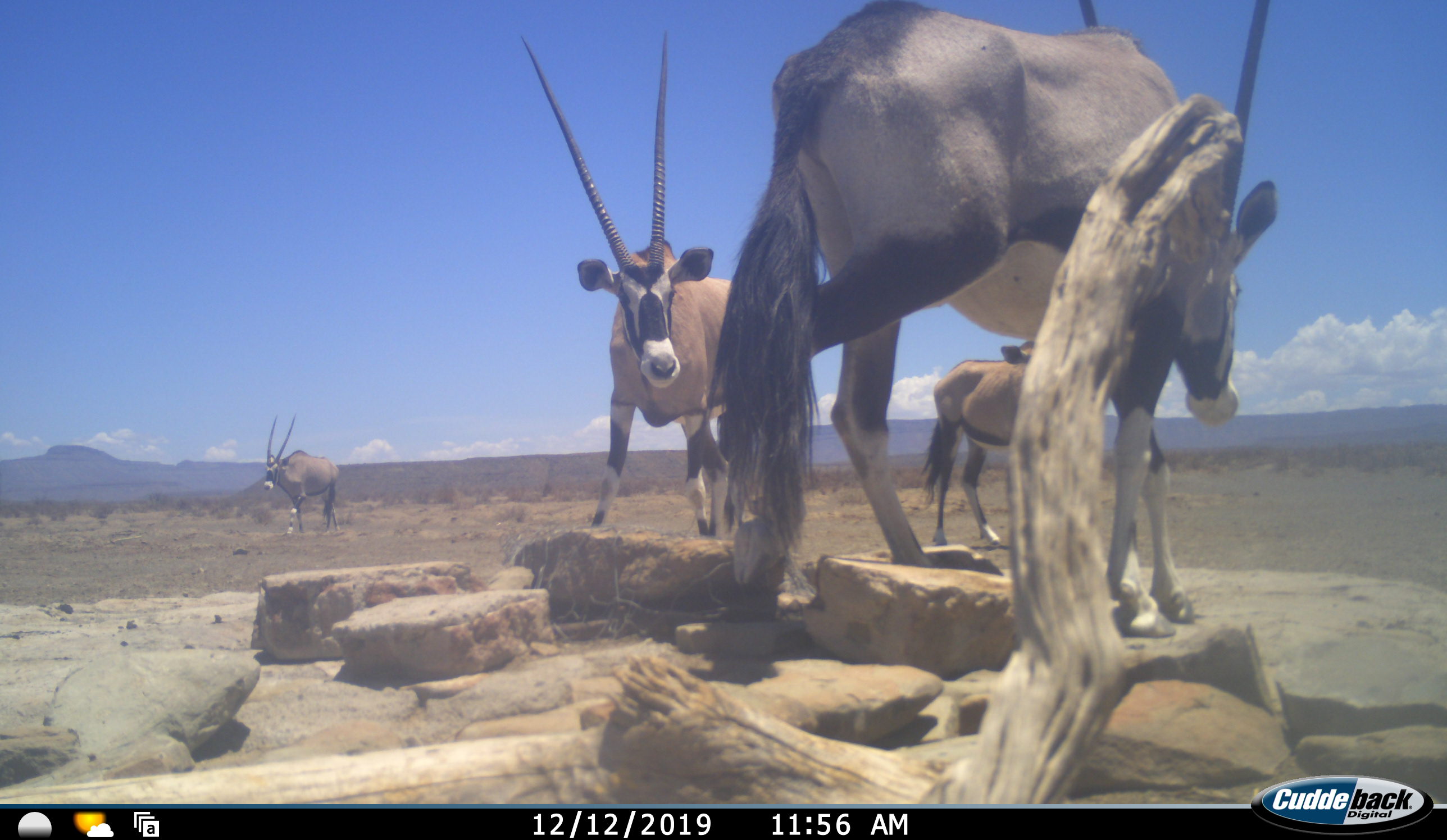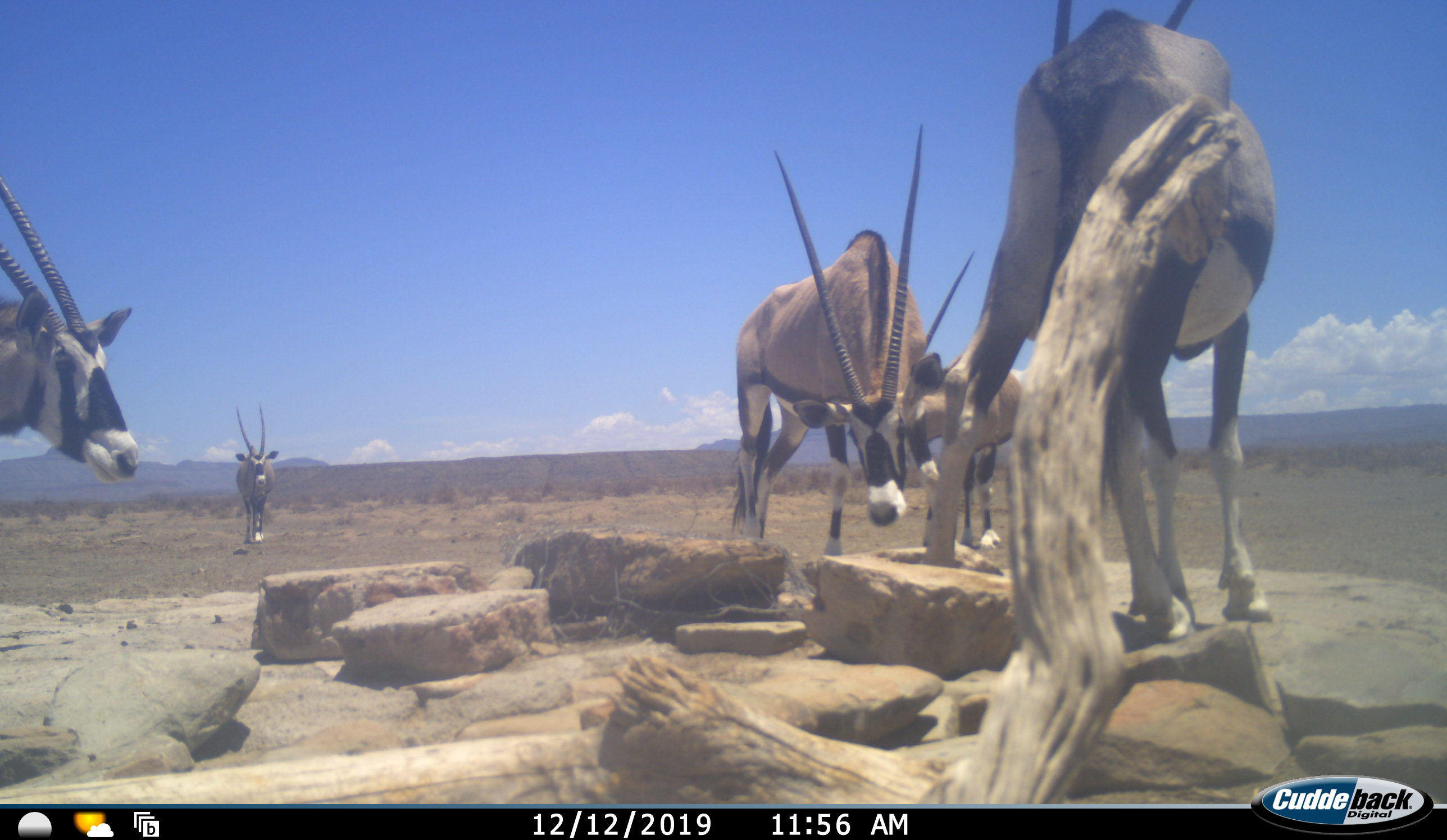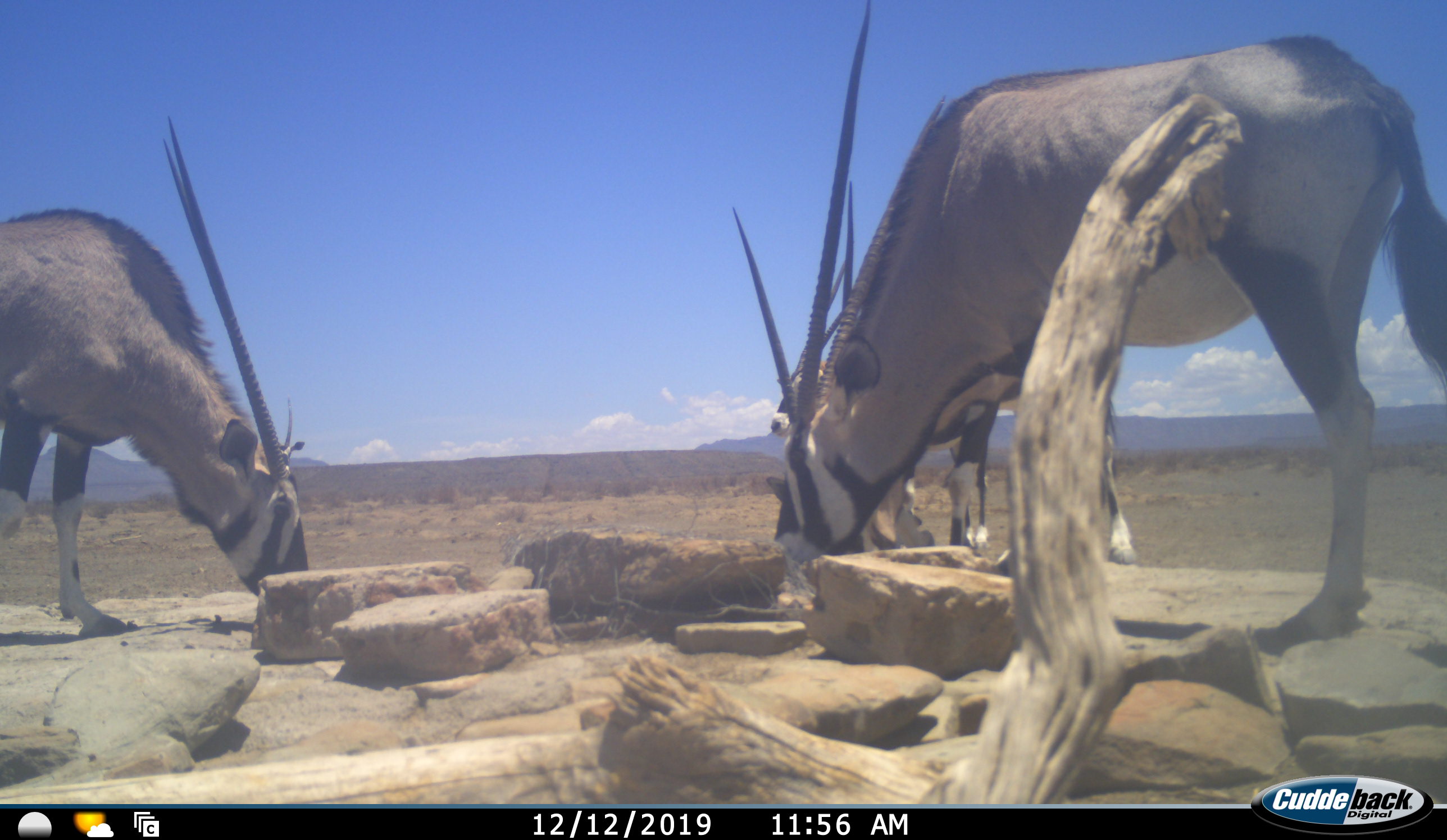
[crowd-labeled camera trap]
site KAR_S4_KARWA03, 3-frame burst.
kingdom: Animalia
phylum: Chordata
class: Mammalia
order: Artiodactyla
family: Bovidae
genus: Oryx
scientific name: Oryx gazella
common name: gemsbok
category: oryx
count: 5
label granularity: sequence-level